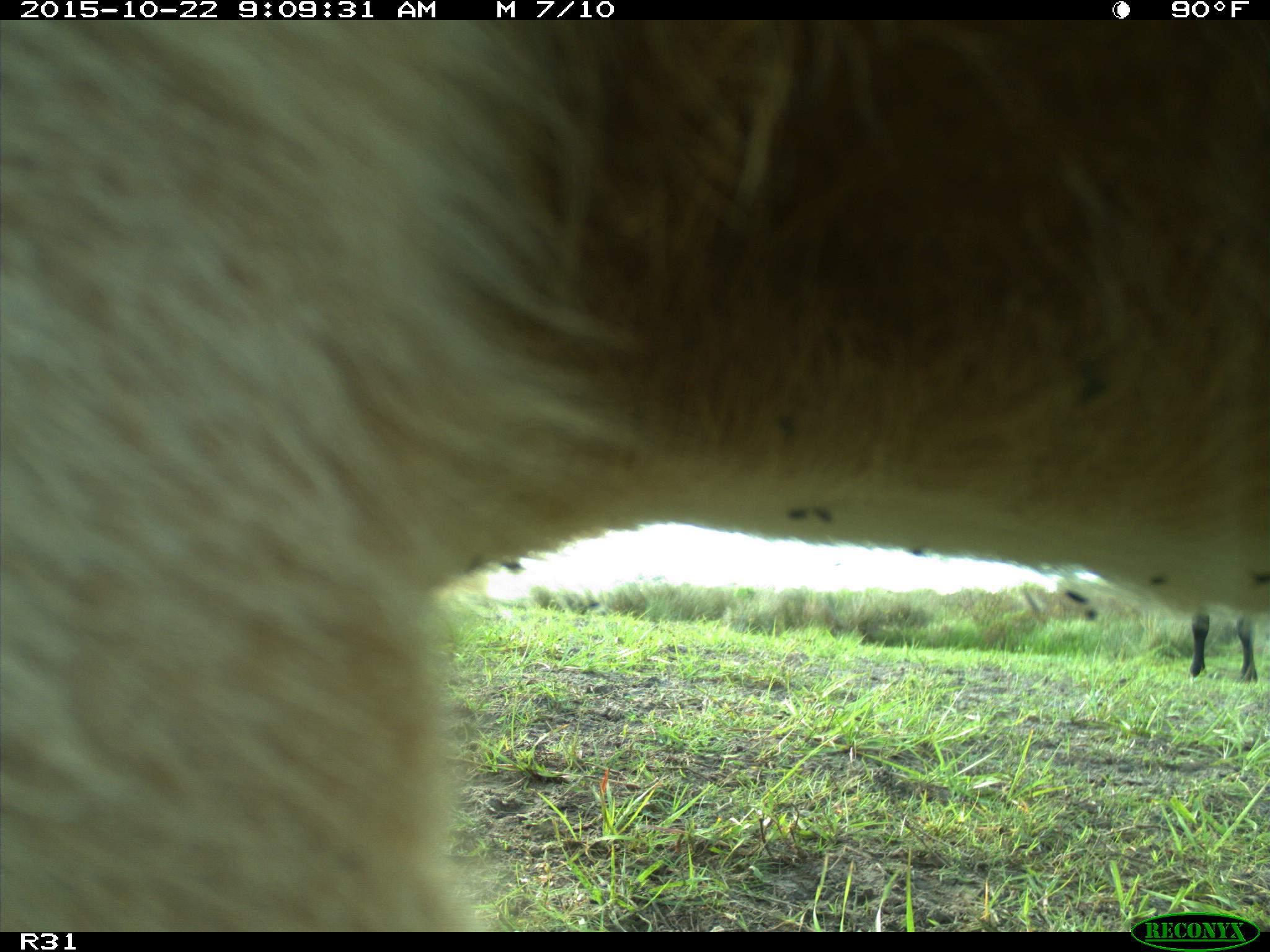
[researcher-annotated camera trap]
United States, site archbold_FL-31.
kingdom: Animalia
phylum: Chordata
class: Mammalia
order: Artiodactyla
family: Bovidae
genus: Bos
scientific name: Bos taurus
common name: domestic cow